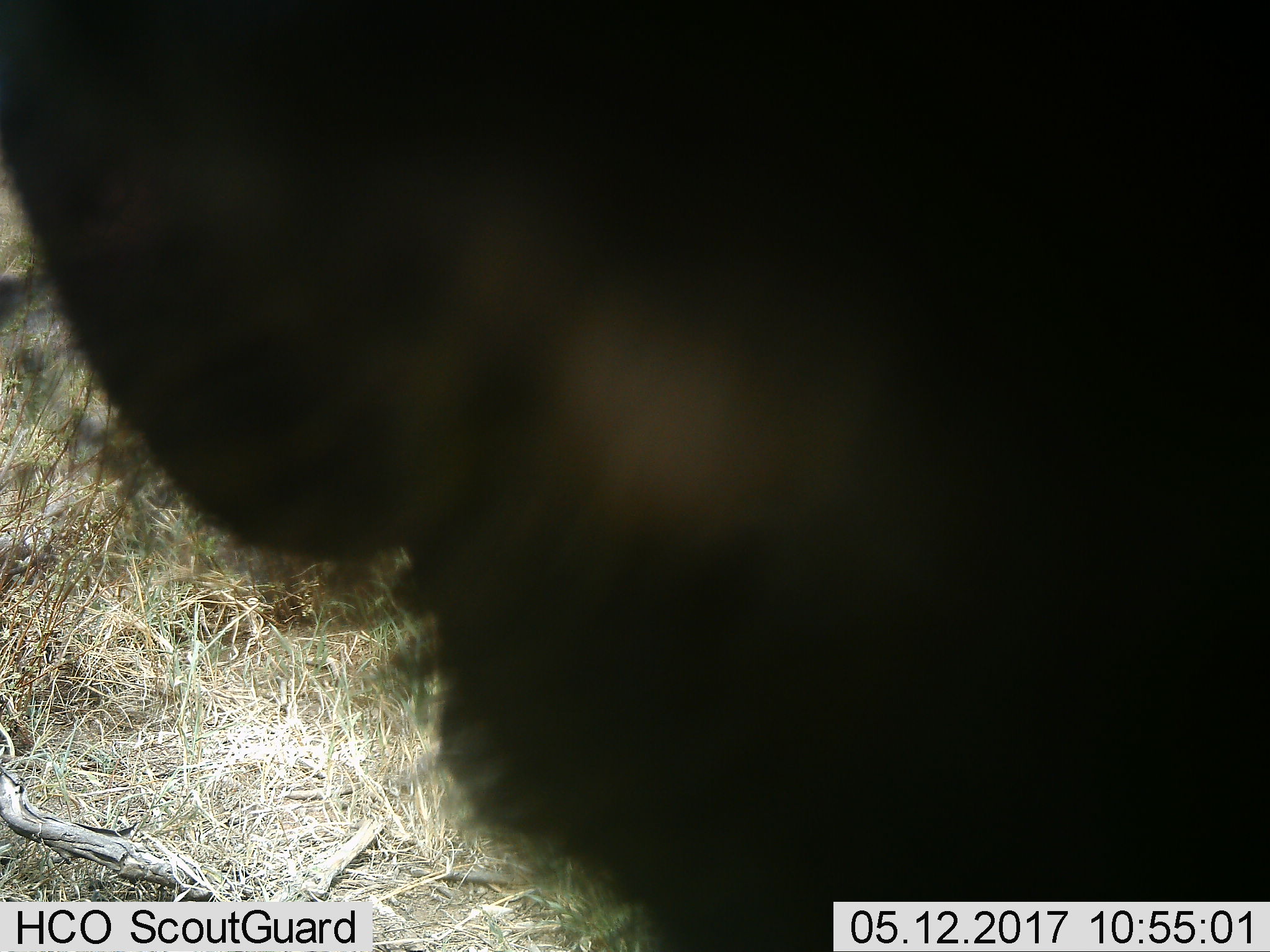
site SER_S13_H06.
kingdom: Animalia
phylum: Chordata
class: Mammalia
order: Artiodactyla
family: Bovidae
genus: Connochaetes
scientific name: Connochaetes taurinus taurinus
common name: blue wildebeest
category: wildebeestblue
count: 1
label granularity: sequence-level